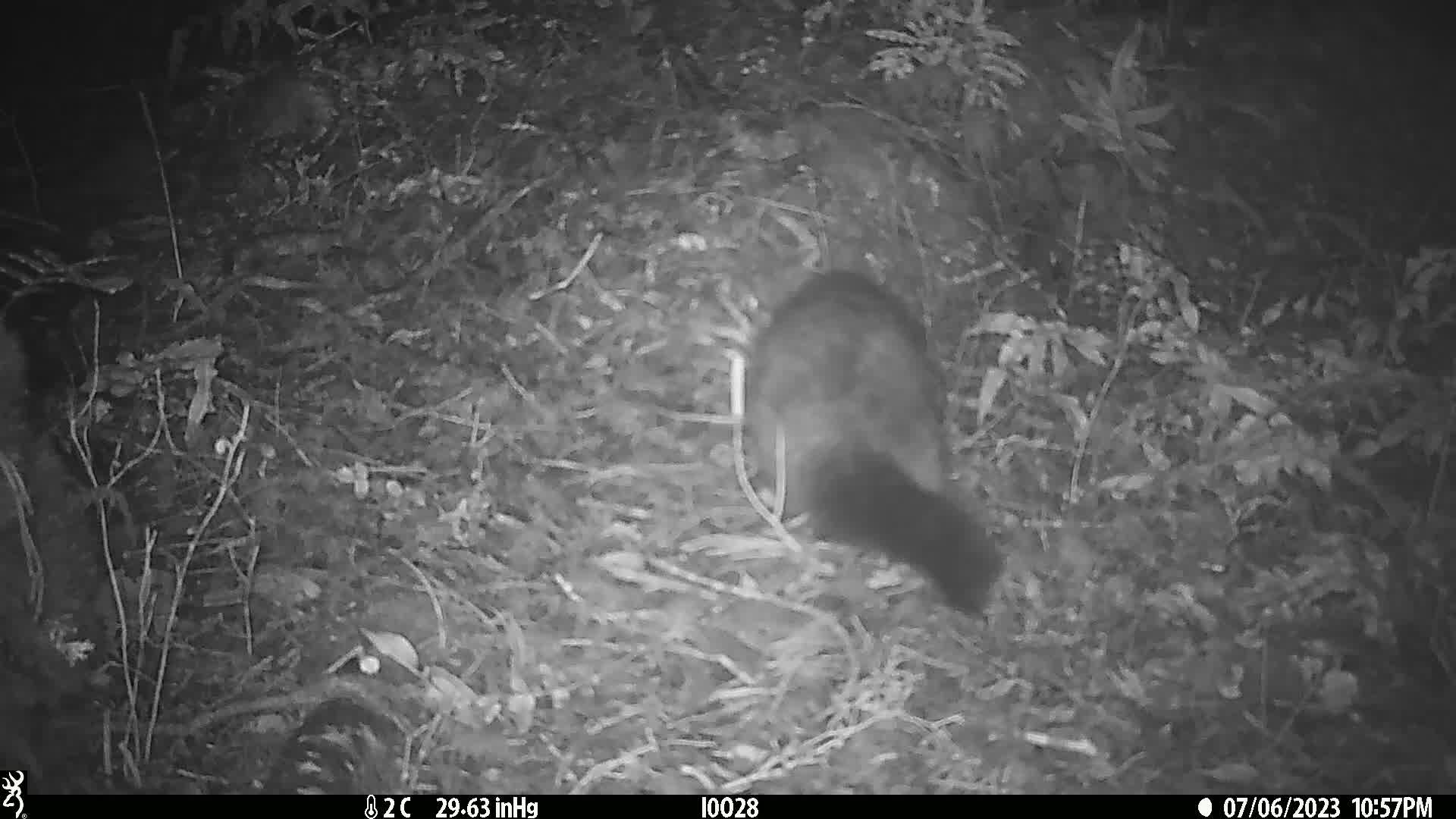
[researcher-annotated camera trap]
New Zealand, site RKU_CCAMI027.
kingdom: Animalia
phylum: Chordata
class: Mammalia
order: Diprotodontia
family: Phalangeridae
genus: Trichosurus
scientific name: Trichosurus vulpecula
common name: common brushtail possum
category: possum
Possum (common brushtail possum) (Trichosurus vulpecula).